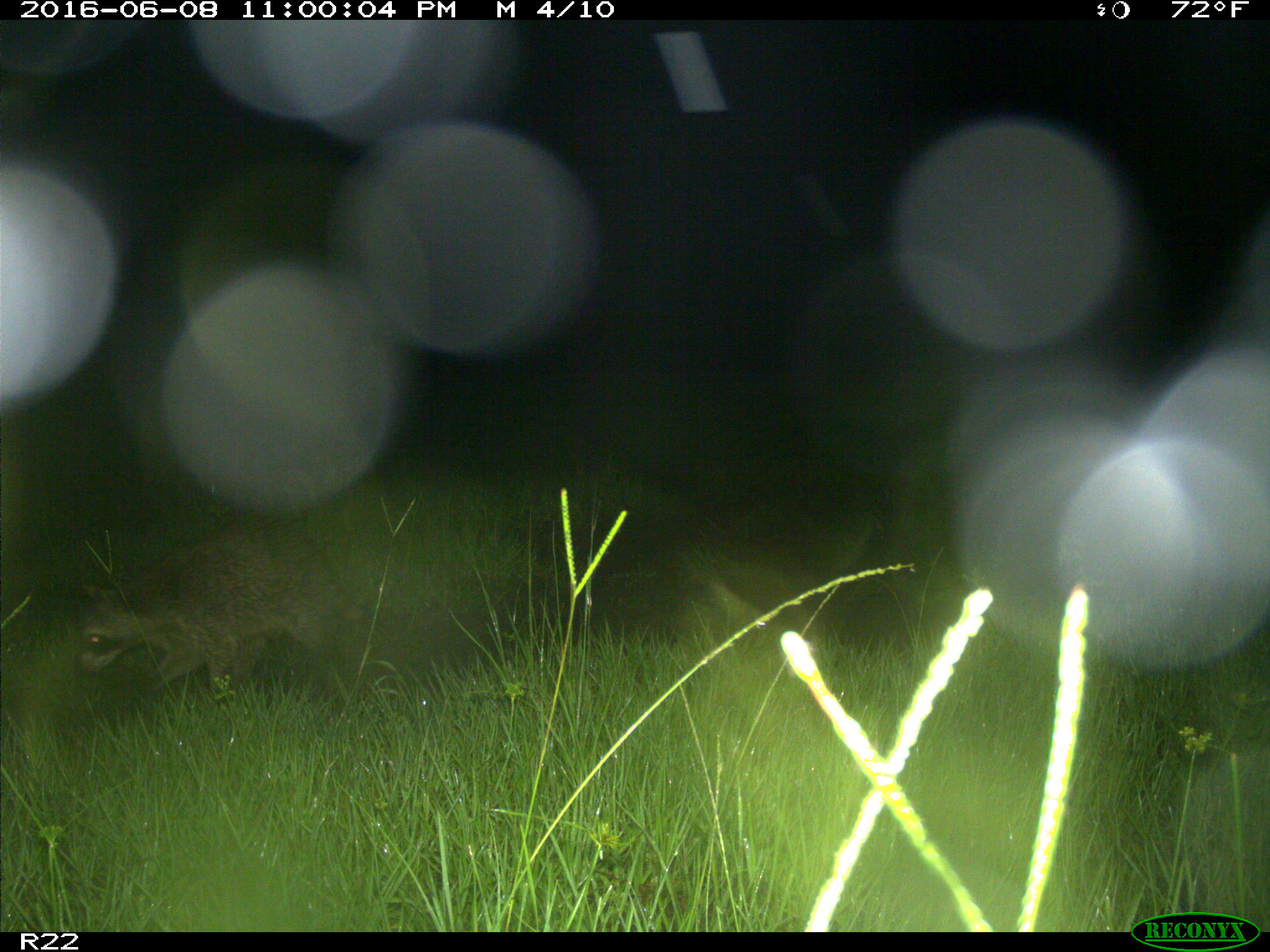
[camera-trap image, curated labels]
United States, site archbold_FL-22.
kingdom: Animalia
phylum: Chordata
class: Mammalia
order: Carnivora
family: Procyonidae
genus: Procyon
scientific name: Procyon lotor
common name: common raccoon